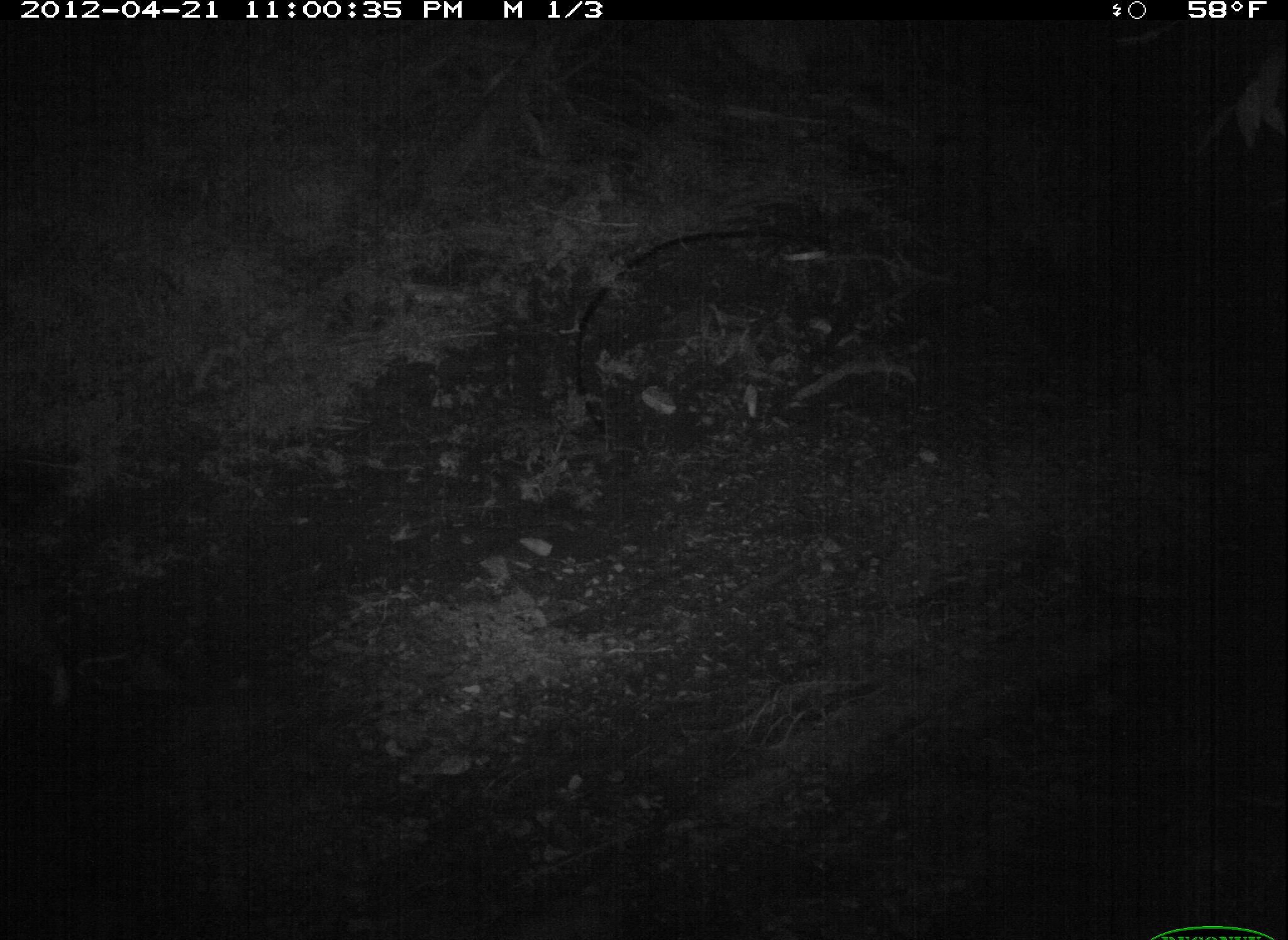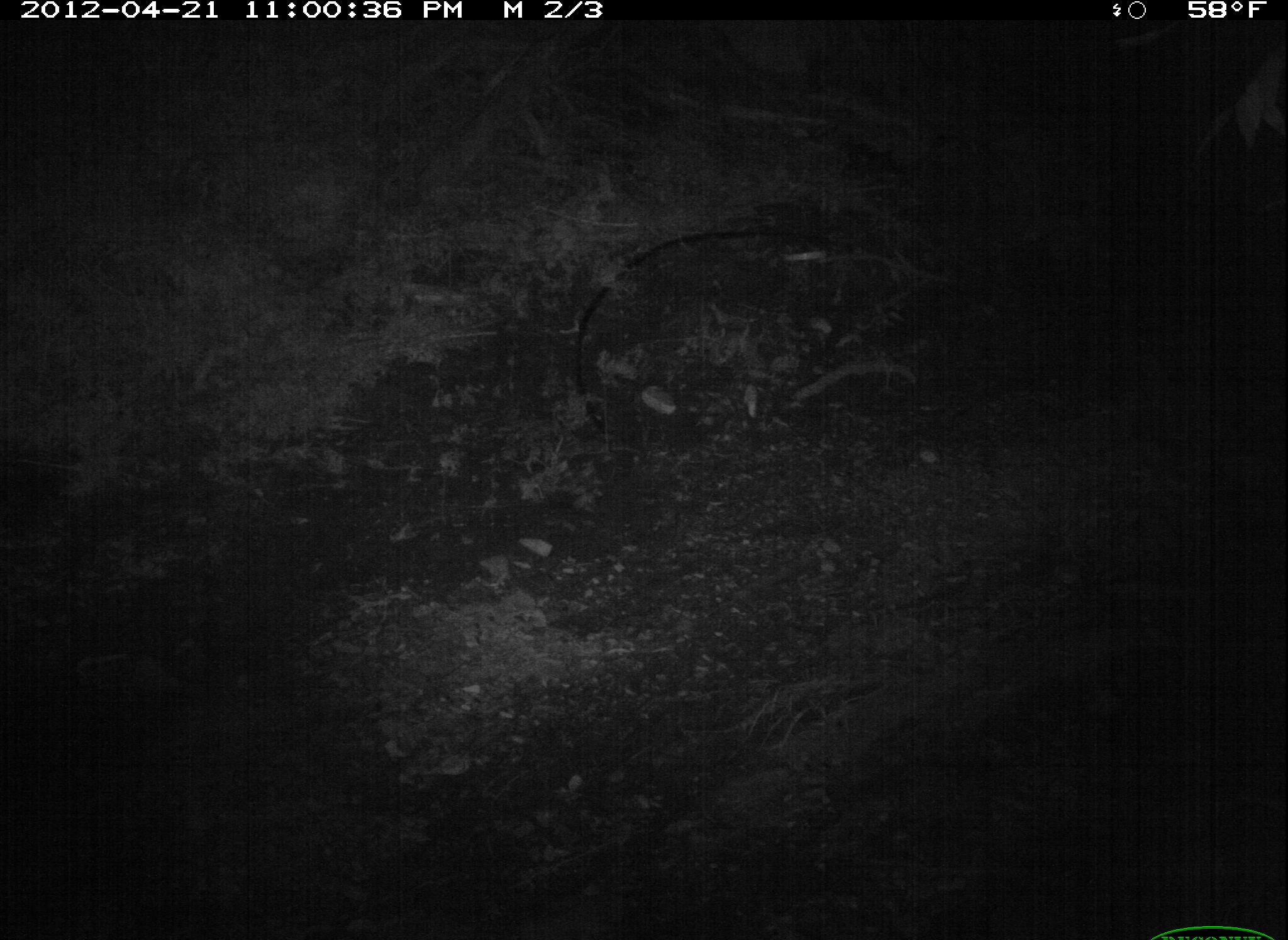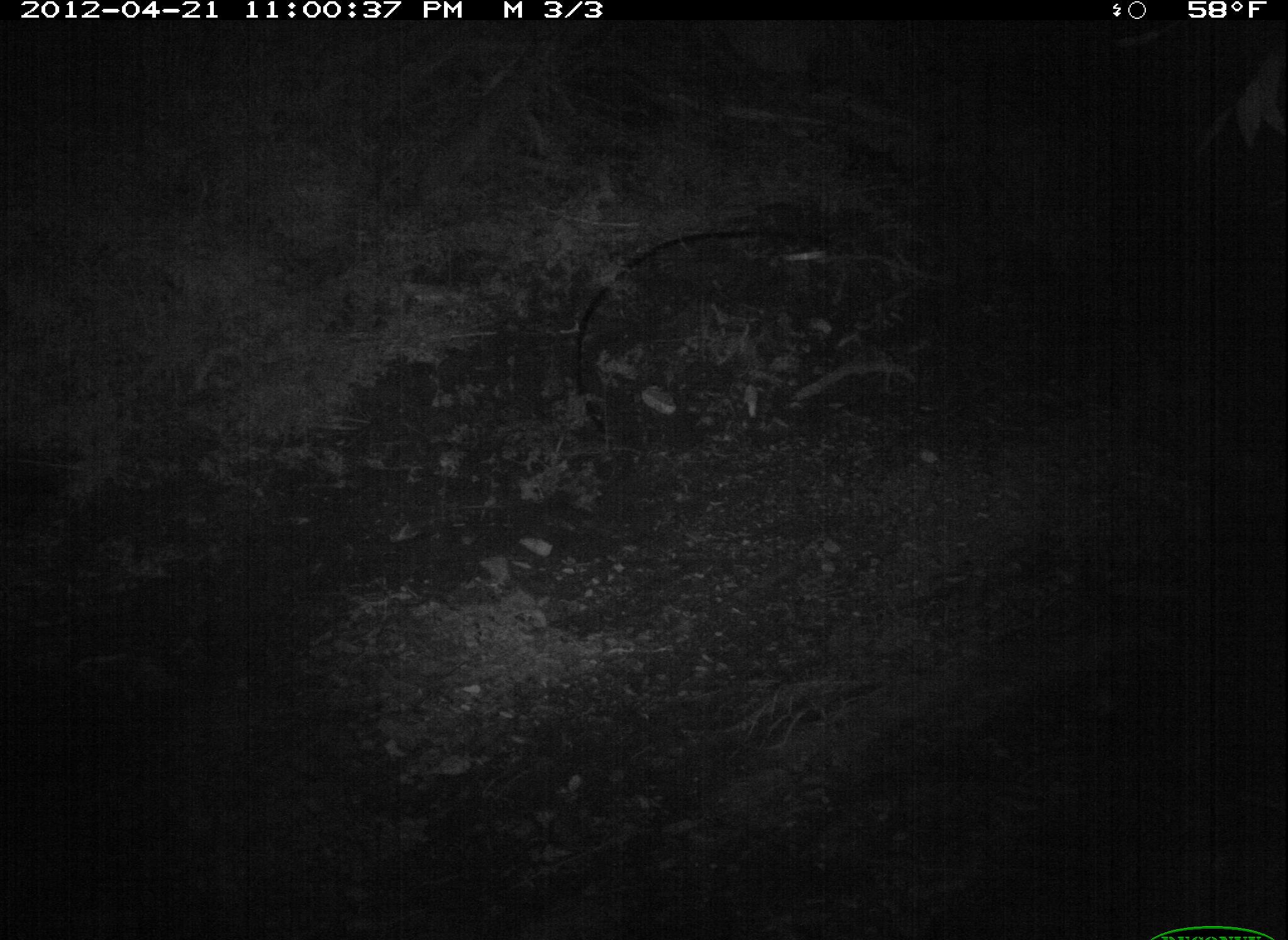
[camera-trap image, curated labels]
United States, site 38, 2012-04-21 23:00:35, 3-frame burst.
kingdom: Animalia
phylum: Chordata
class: Mammalia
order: Carnivora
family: Felidae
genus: Felis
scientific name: Felis catus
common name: cat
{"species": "cat (Felis catus)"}